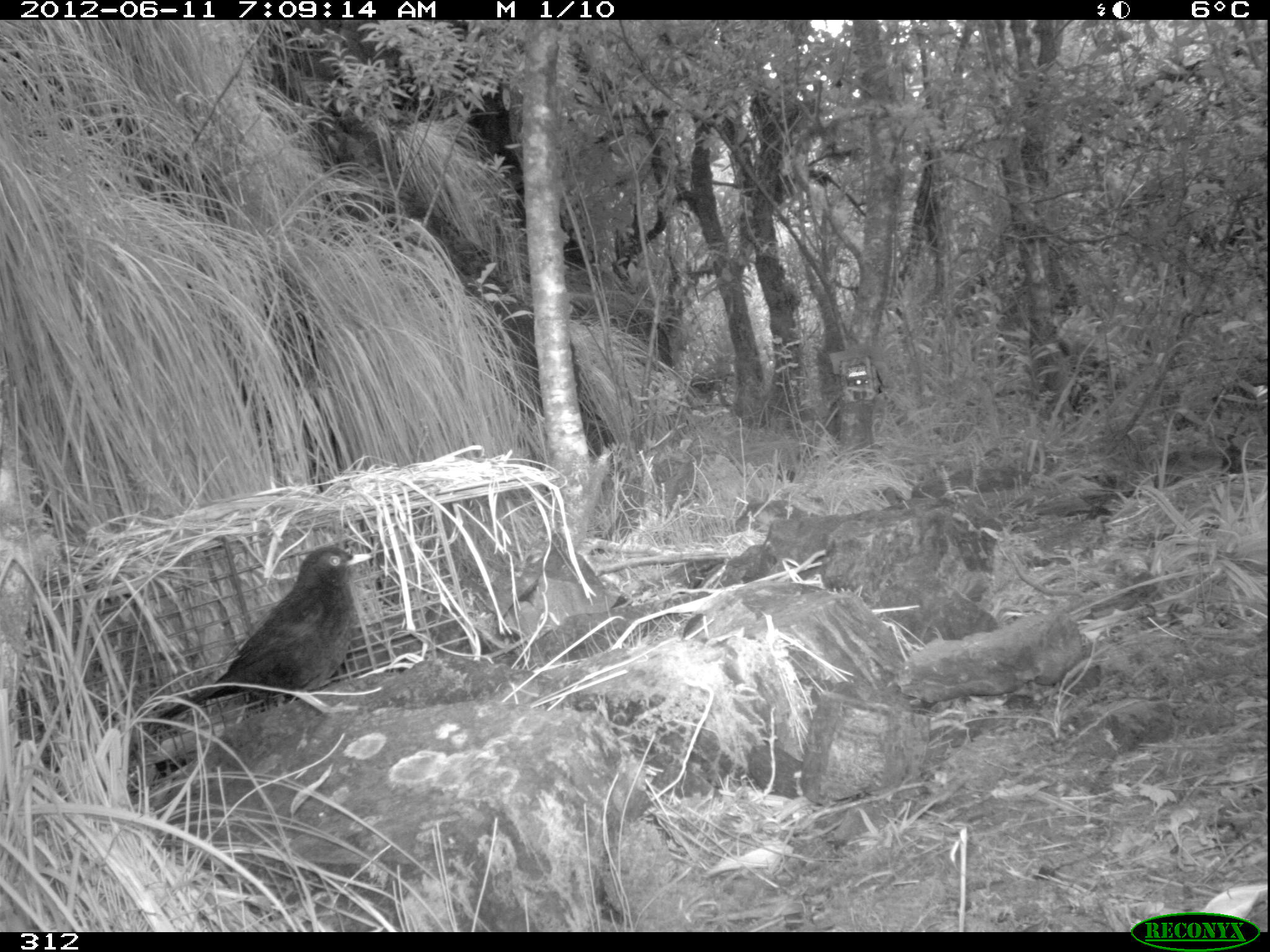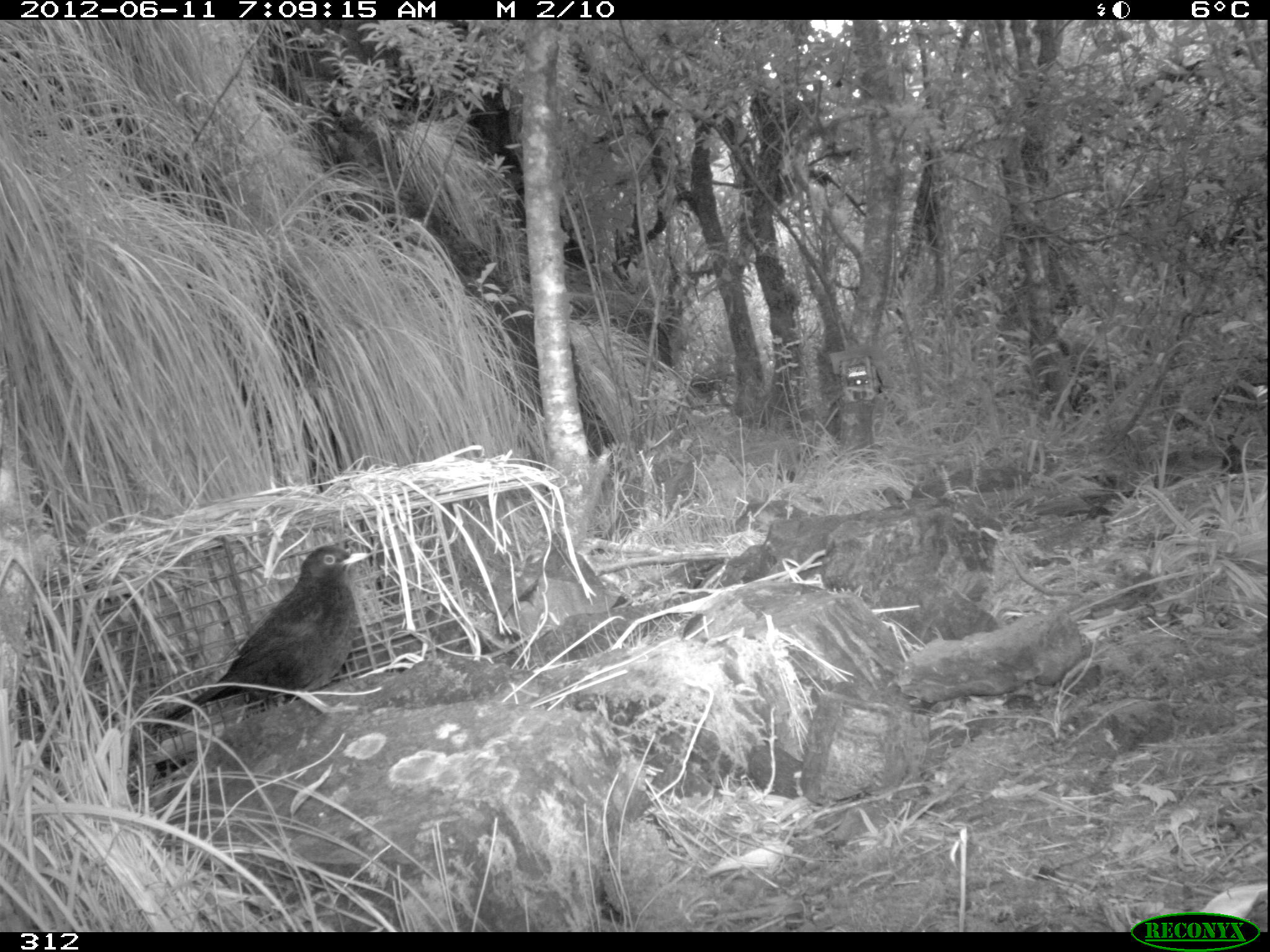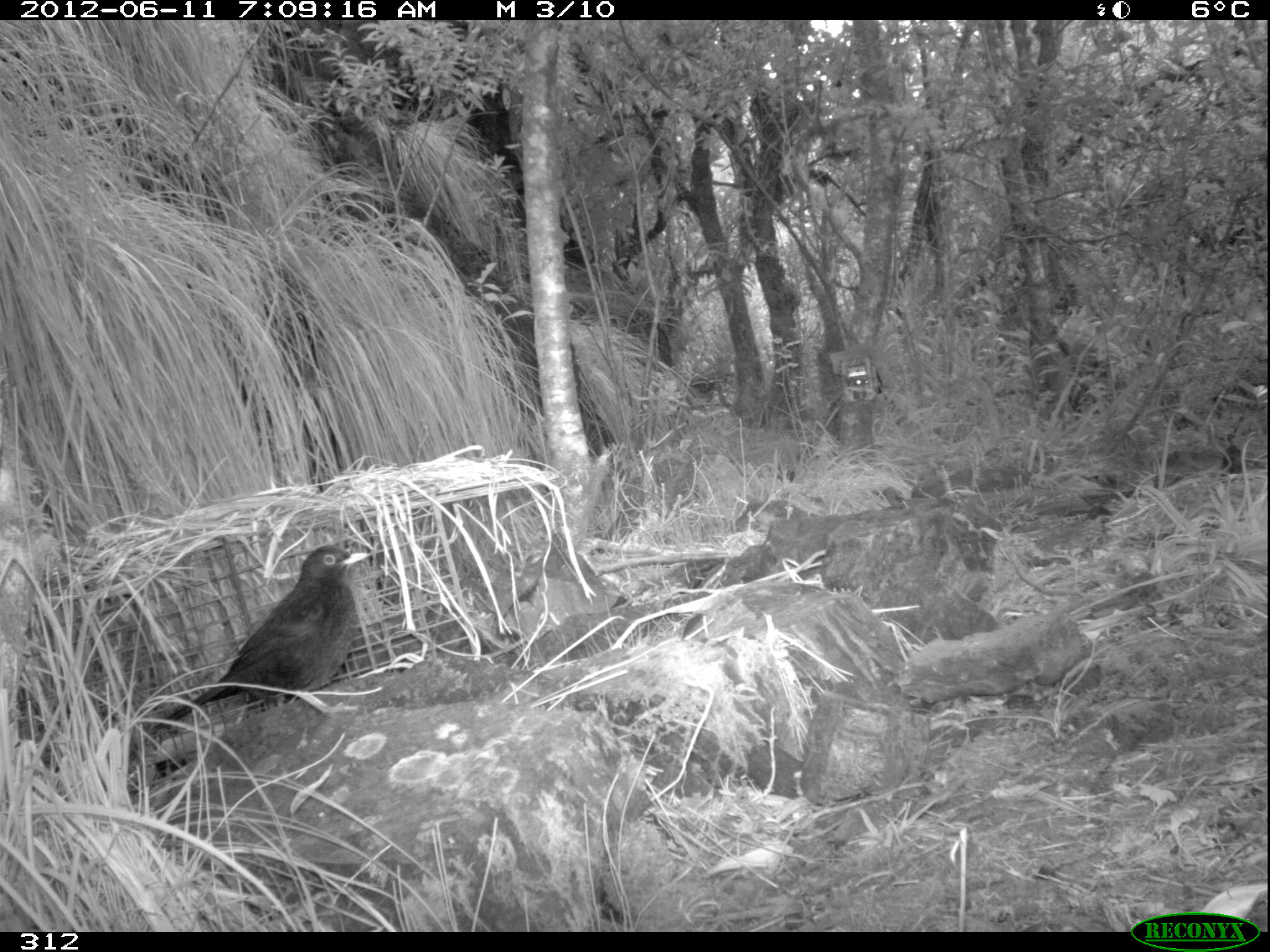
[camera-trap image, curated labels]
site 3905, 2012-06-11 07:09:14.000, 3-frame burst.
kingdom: Animalia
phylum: Chordata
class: Aves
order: Passeriformes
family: Turdidae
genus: Turdus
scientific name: Turdus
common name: true thrushes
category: turdus sp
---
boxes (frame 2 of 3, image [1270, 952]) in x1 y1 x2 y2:
turdus sp: 147 543 371 734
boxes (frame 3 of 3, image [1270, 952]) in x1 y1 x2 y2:
turdus sp: 149 544 369 732